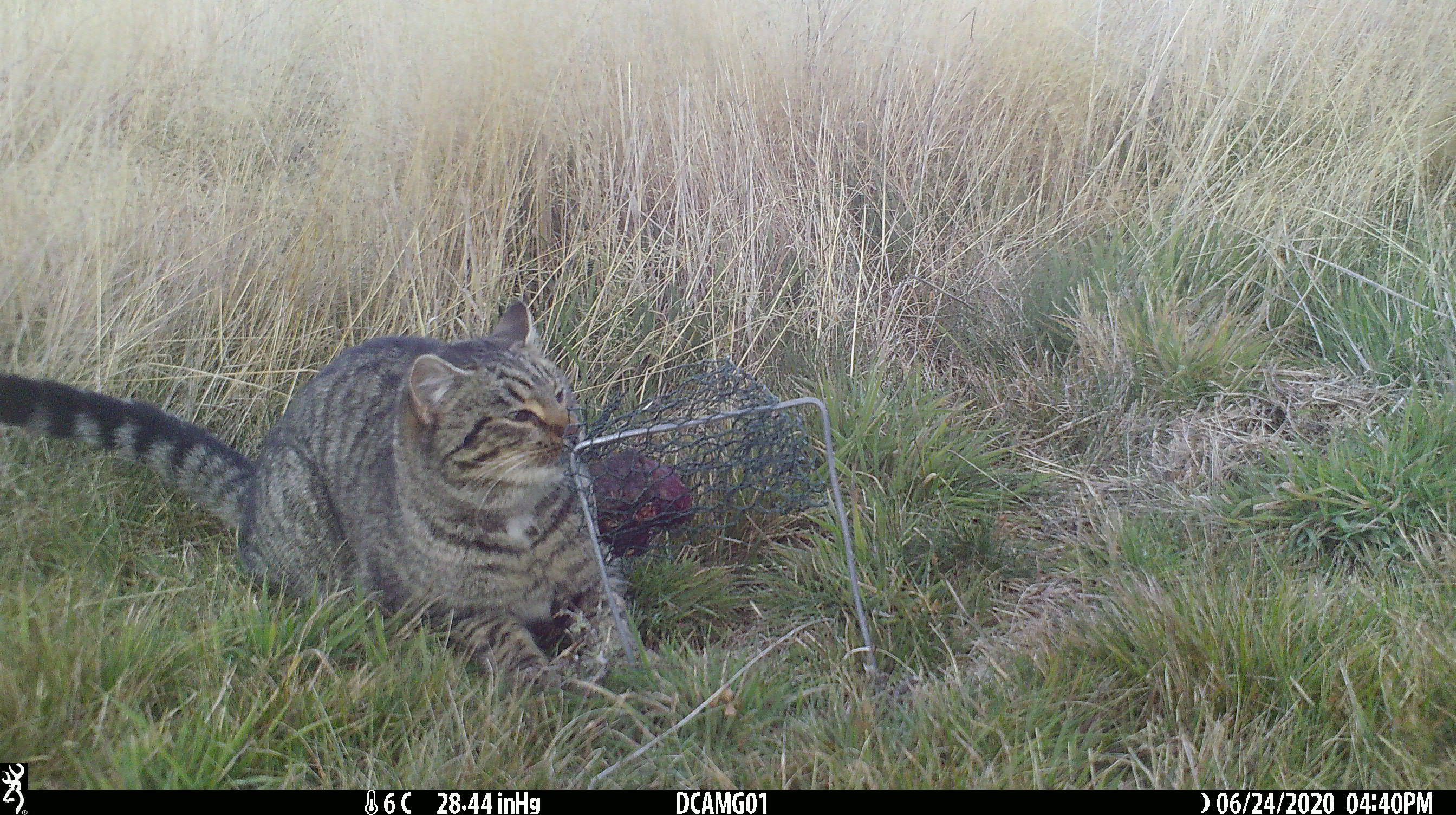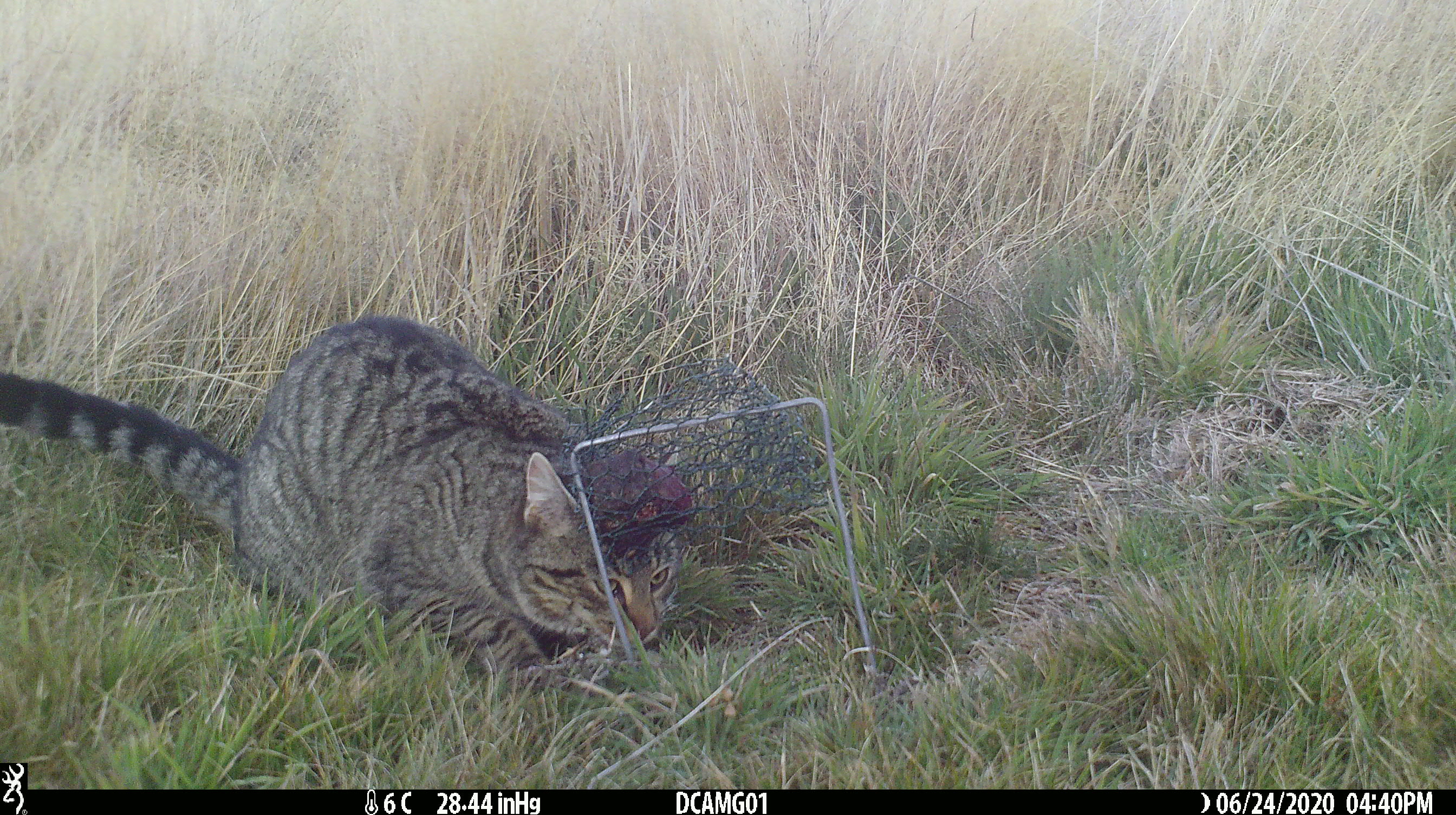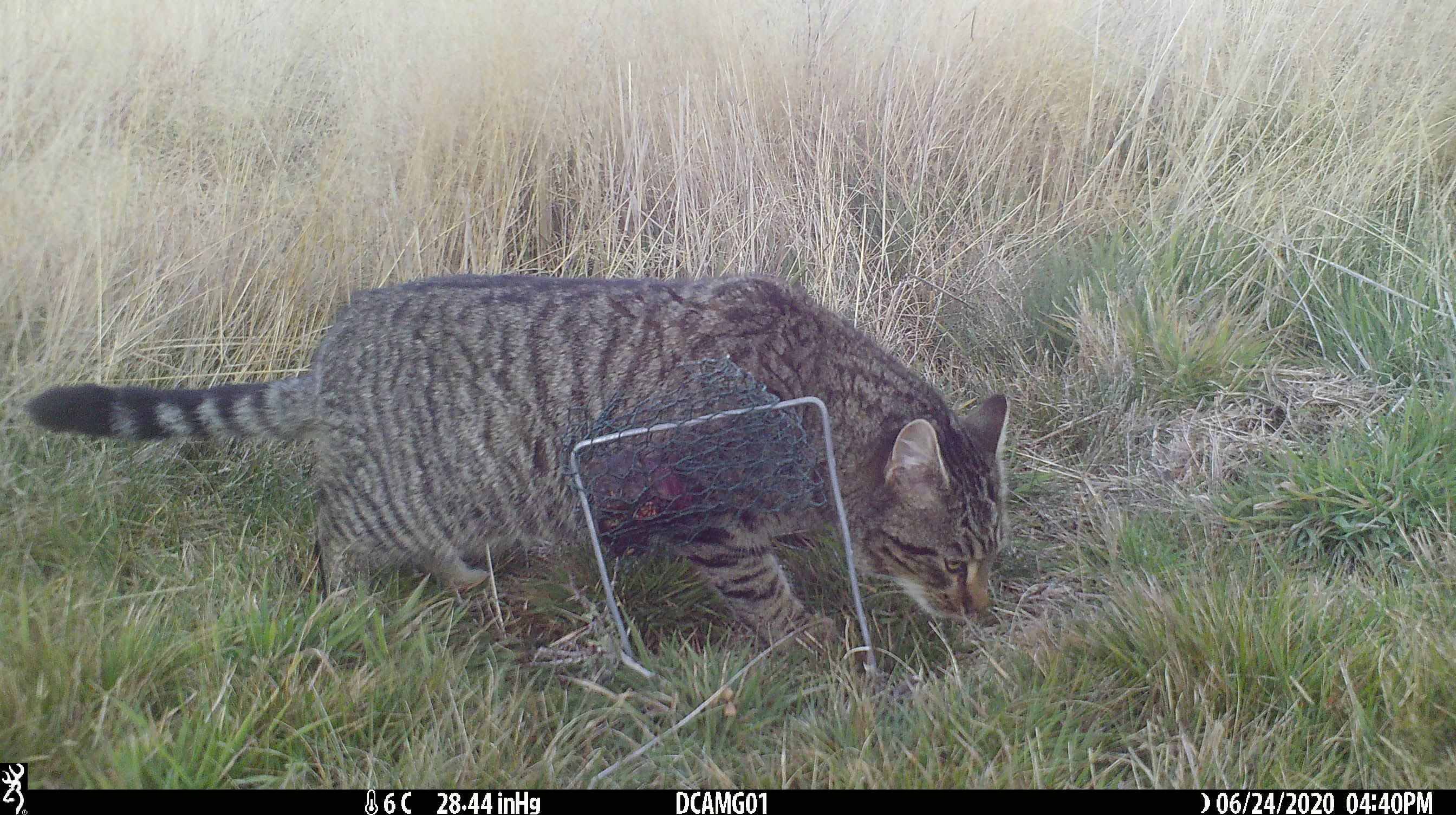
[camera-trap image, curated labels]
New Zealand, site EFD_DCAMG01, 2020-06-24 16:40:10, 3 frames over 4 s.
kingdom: Animalia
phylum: Chordata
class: Mammalia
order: Carnivora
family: Felidae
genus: Felis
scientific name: Felis catus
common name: domestic cat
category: cat